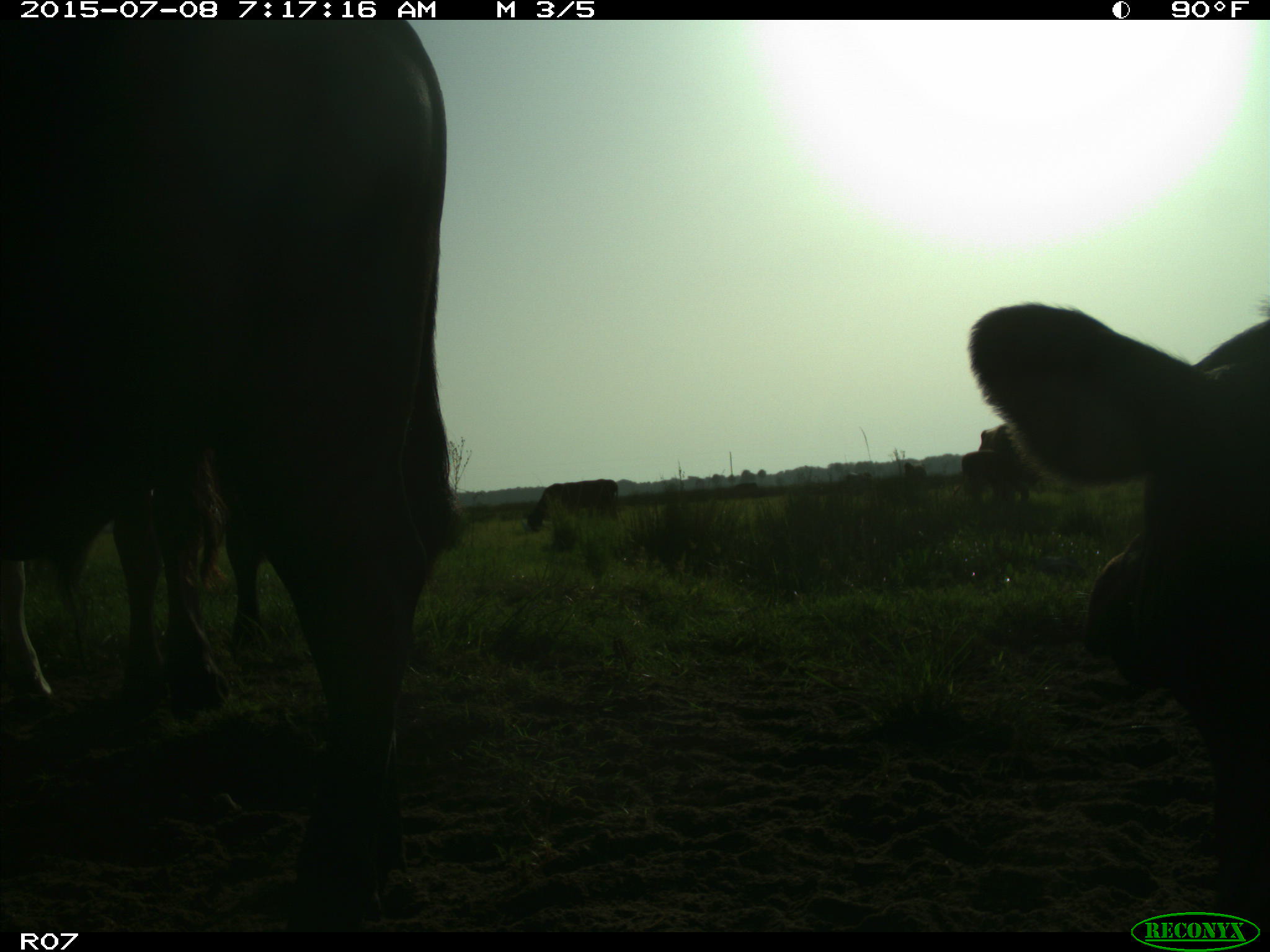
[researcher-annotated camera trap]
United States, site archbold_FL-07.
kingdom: Animalia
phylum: Chordata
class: Mammalia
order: Artiodactyla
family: Bovidae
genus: Bos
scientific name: Bos taurus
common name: domestic cow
Bos taurus (domestic cow).